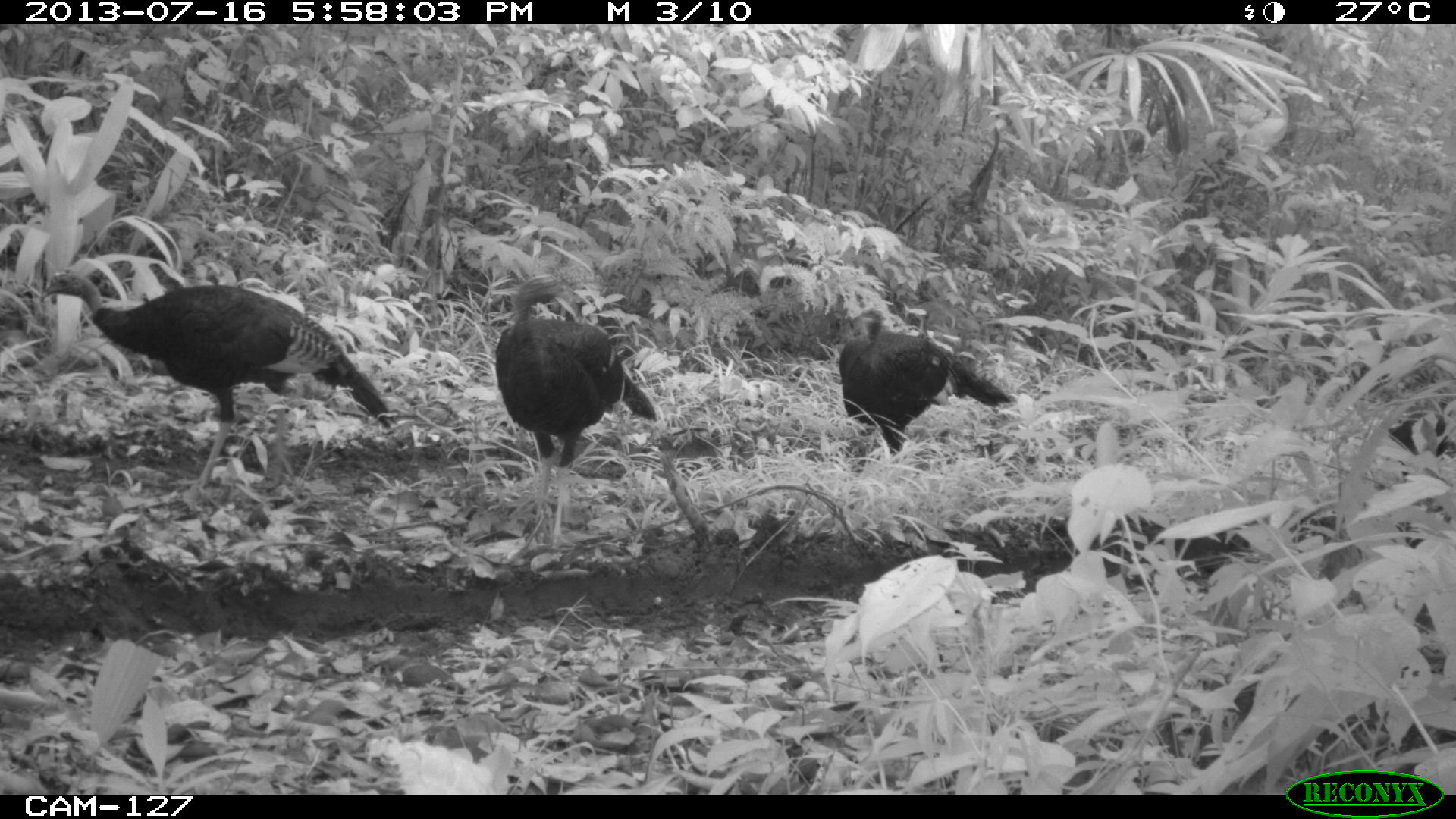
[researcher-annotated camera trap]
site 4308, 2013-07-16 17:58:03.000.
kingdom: Animalia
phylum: Chordata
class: Aves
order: Galliformes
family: Phasianidae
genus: Meleagris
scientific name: Meleagris ocellata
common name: ocellated turkey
Meleagris ocellata (ocellated turkey), count 4.